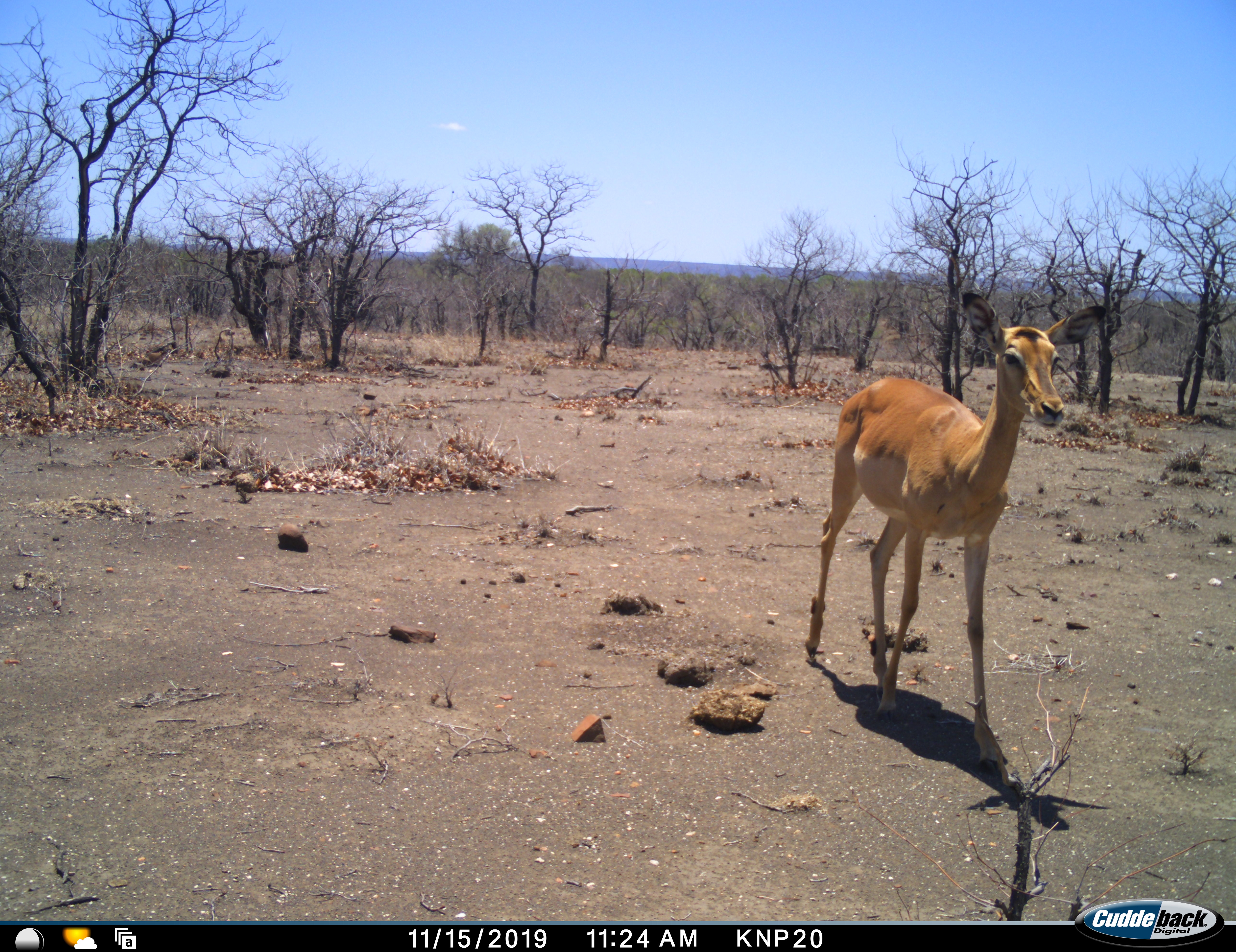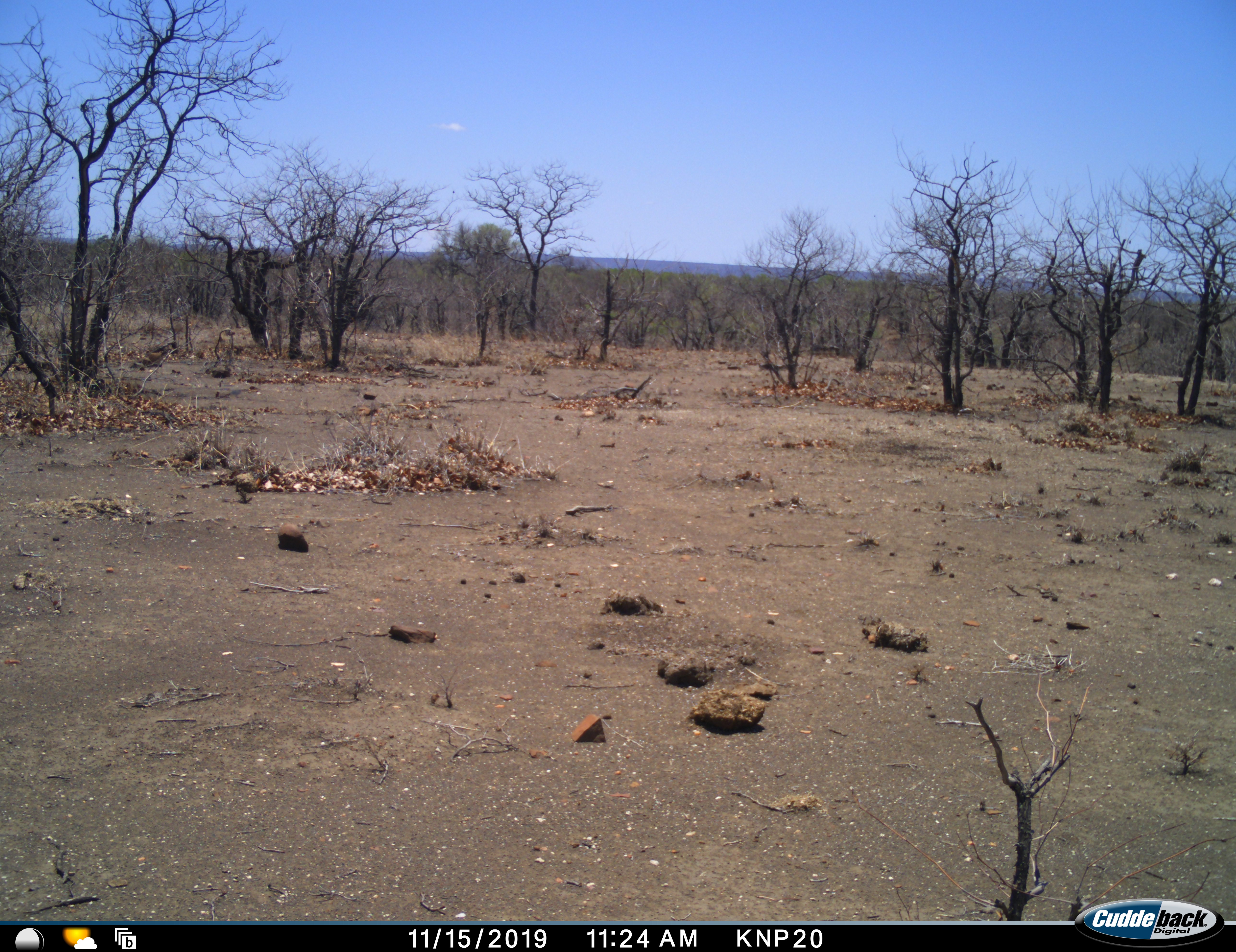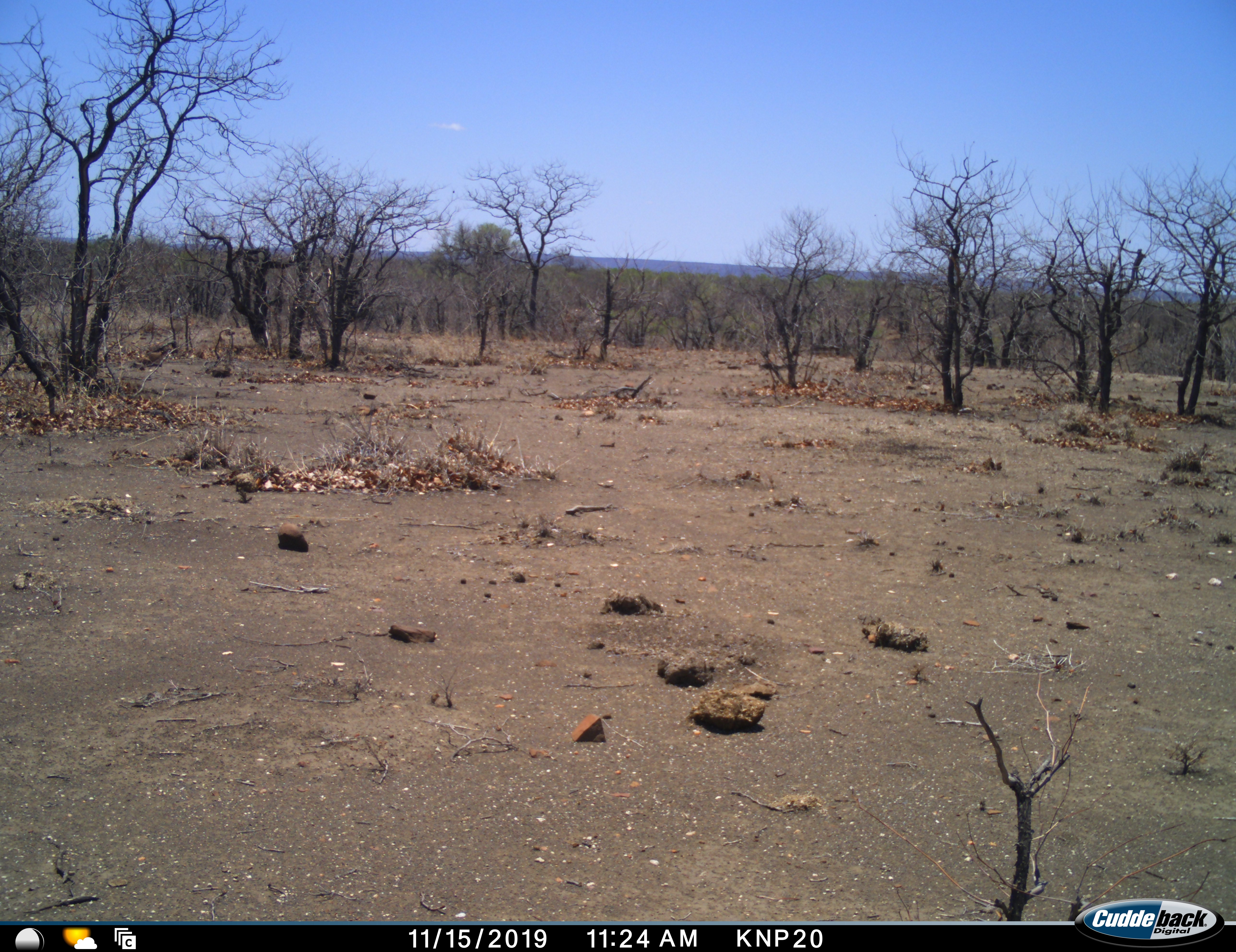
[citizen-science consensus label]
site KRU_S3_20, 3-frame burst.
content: unidentified animal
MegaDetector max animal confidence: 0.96